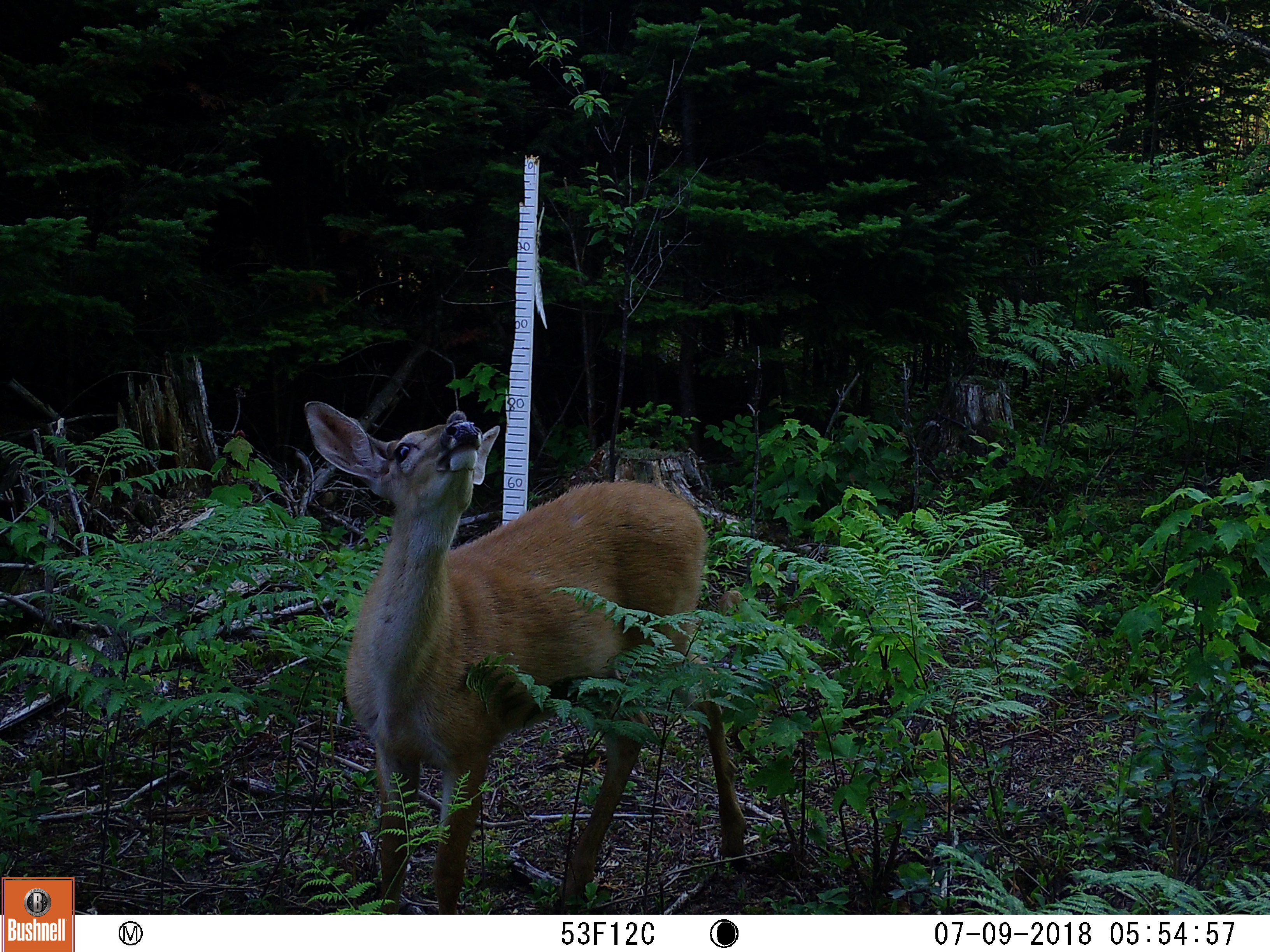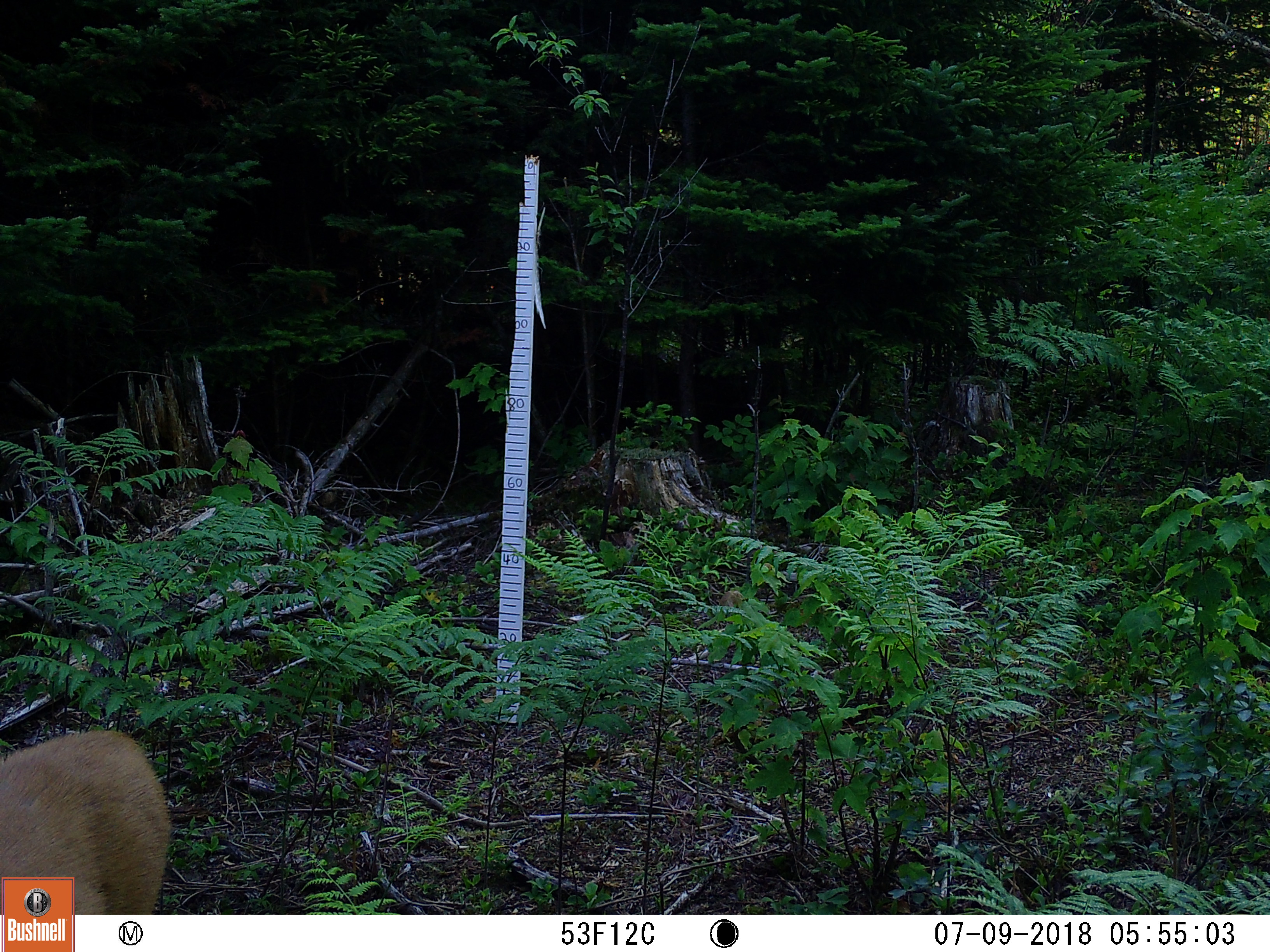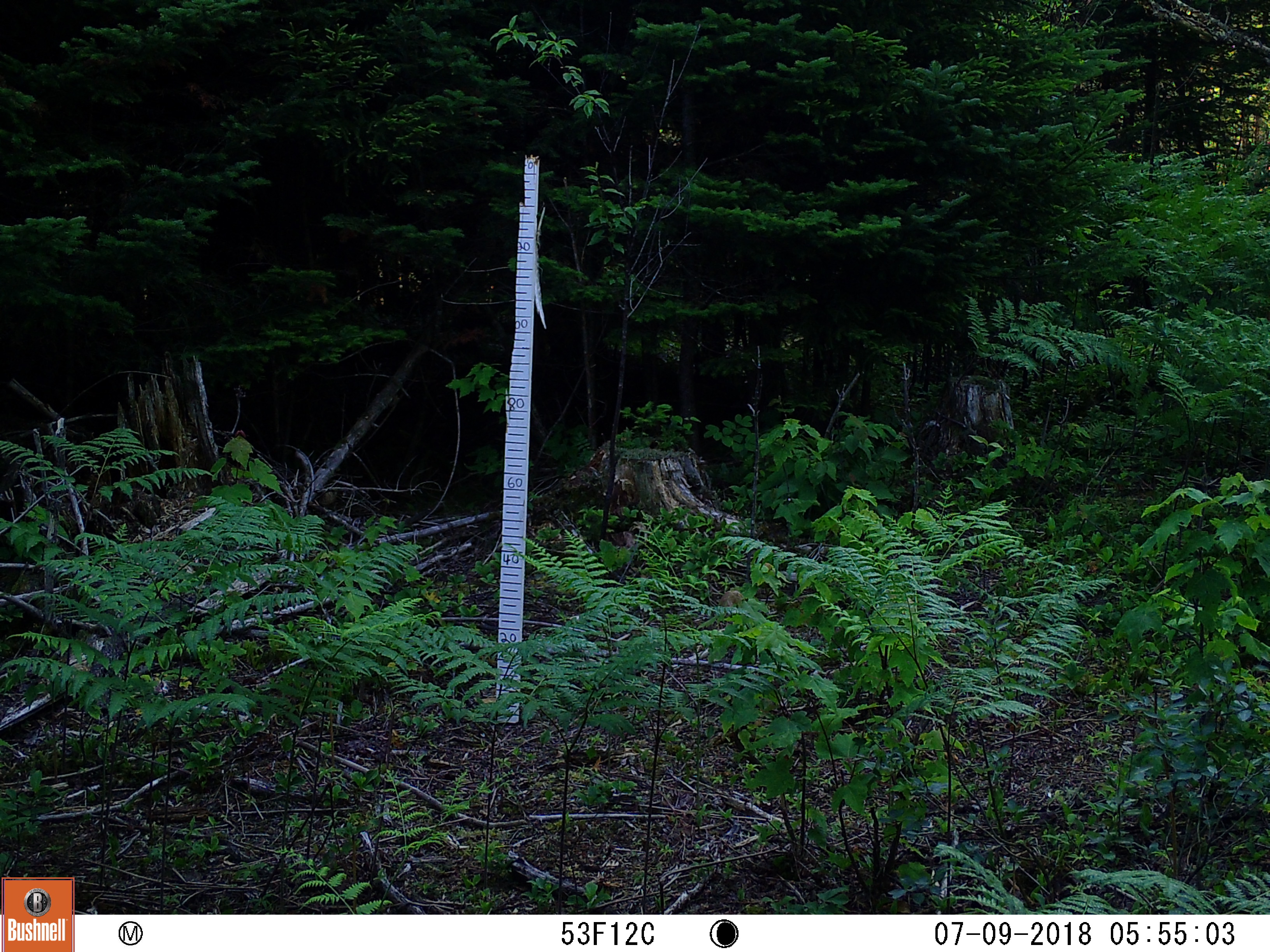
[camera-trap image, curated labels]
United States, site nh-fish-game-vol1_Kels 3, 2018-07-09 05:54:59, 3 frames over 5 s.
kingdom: Animalia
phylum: Chordata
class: Mammalia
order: Artiodactyla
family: Cervidae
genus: Odocoileus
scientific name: Odocoileus virginianus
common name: white-tailed deer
White-tailed deer (Odocoileus virginianus).